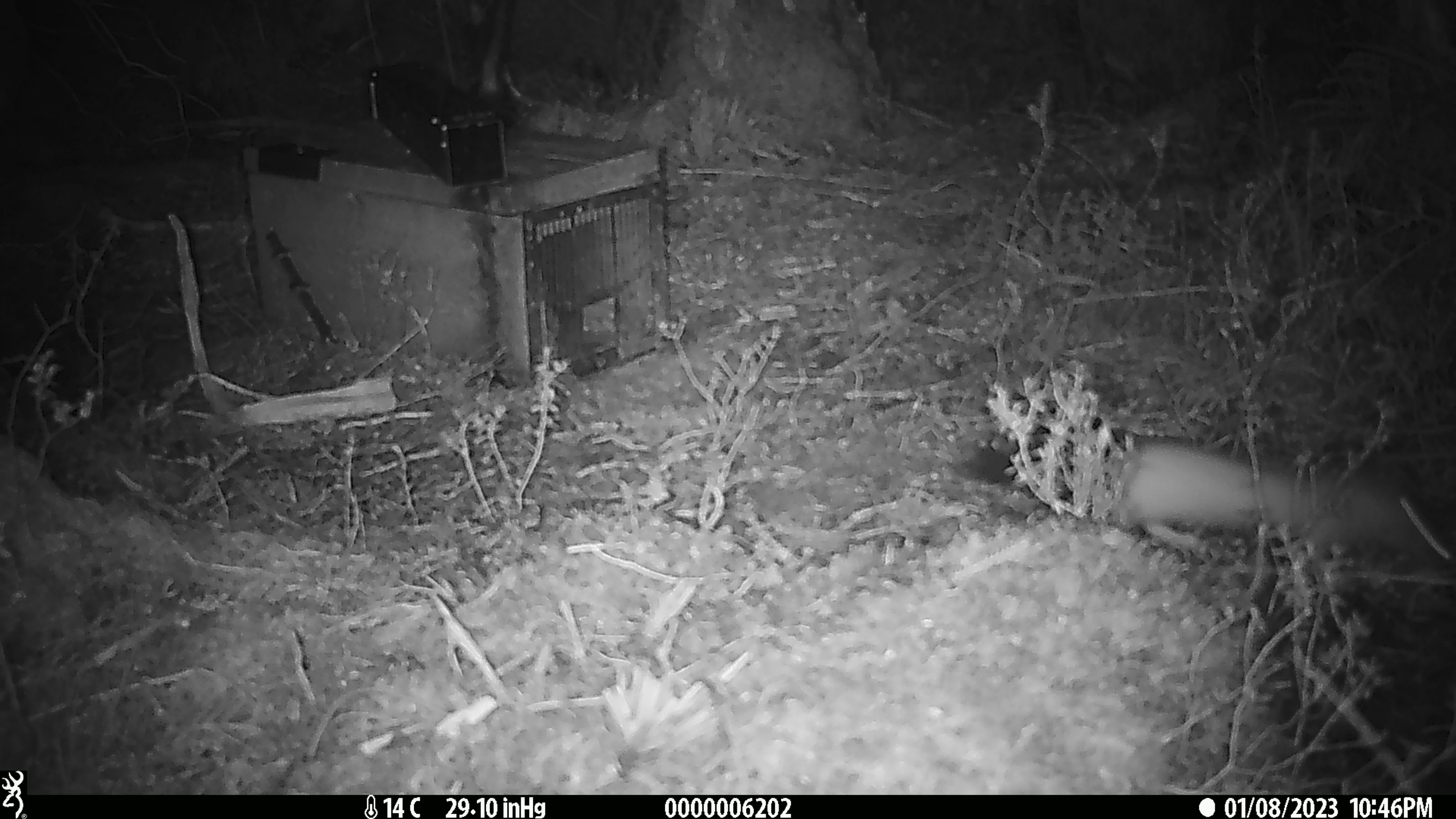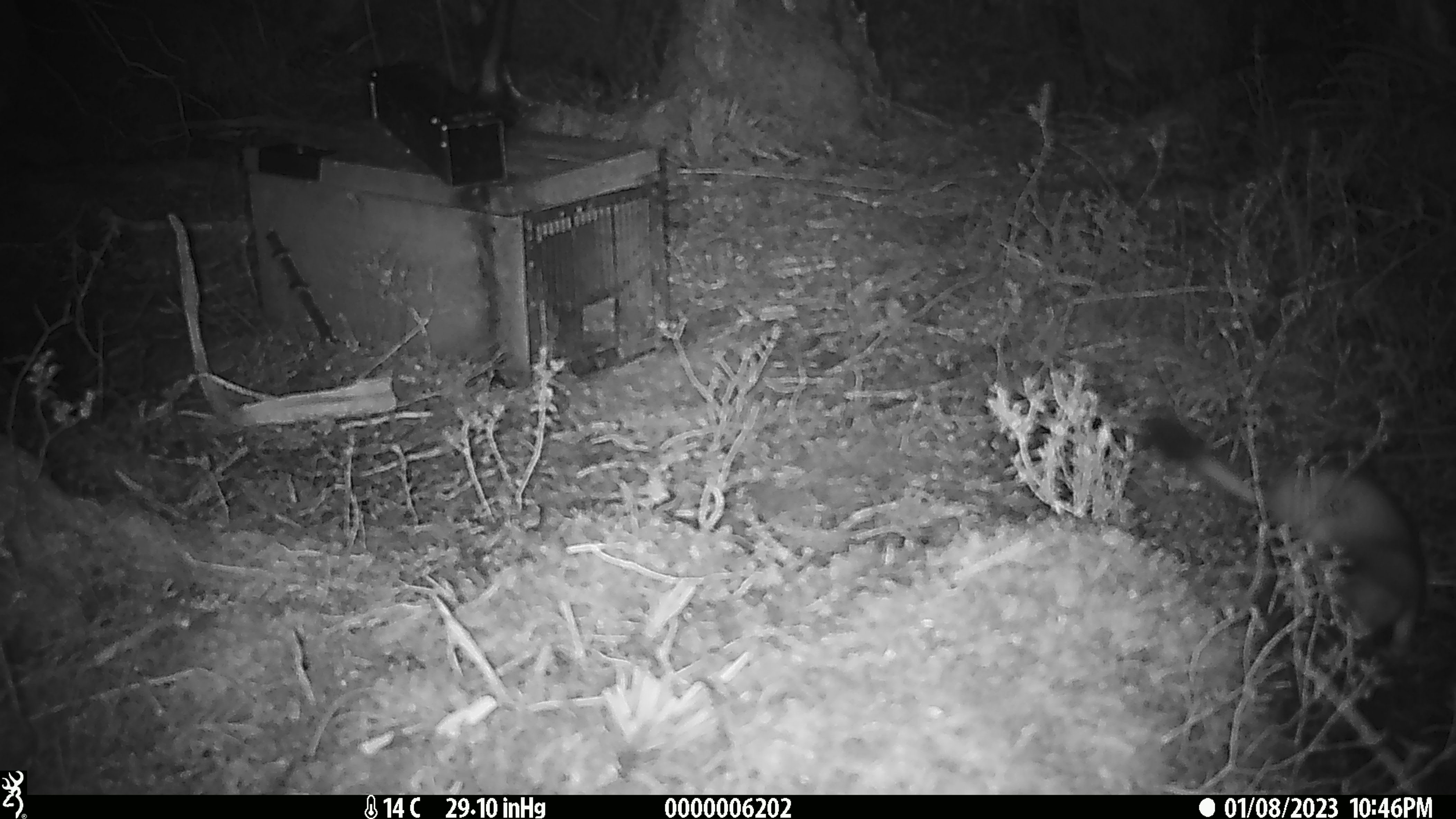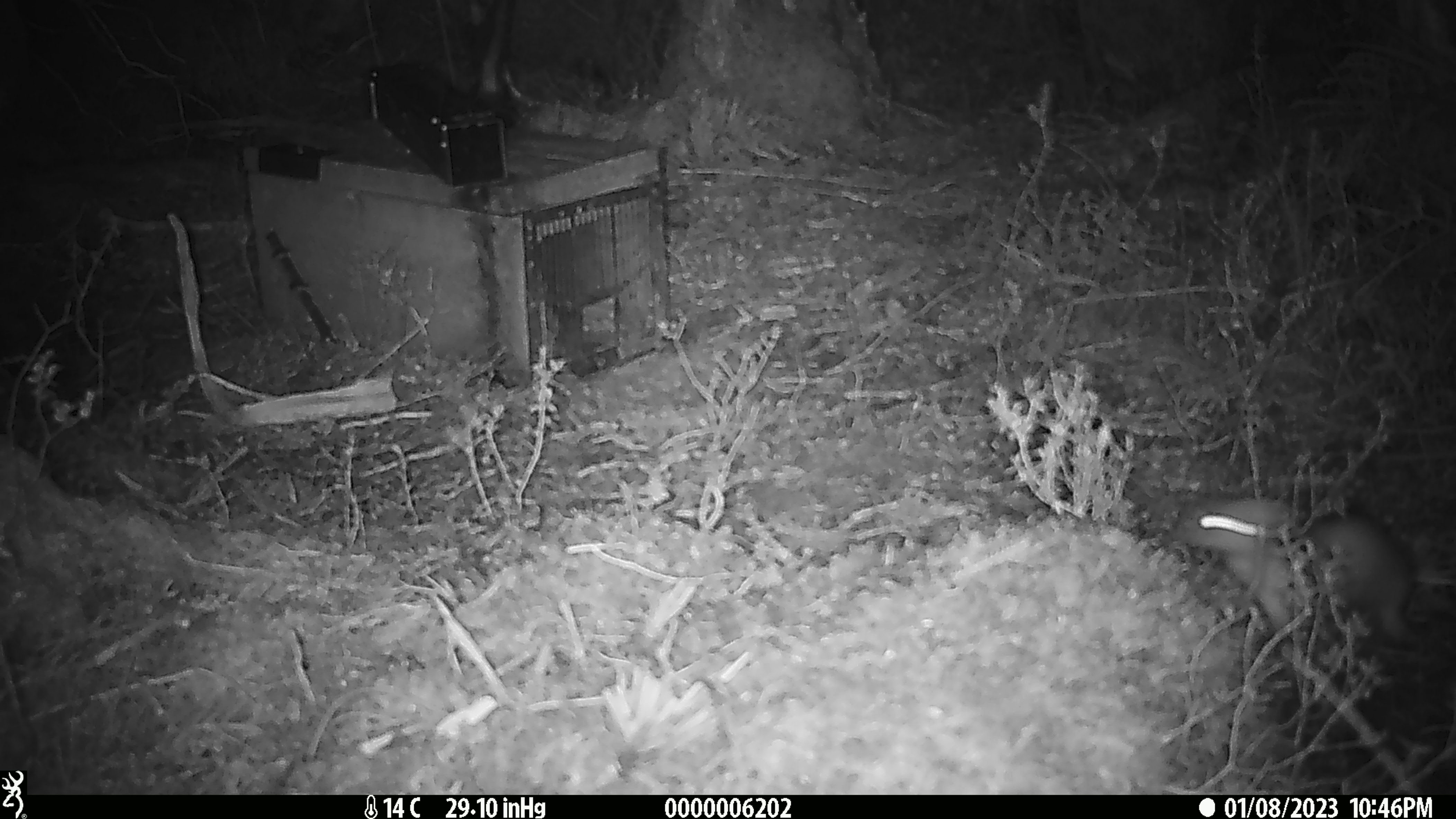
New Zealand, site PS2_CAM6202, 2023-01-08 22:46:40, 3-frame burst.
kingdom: Animalia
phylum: Chordata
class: Mammalia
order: Carnivora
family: Mustelidae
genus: Mustela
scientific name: Mustela erminea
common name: stoat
Stoat (Mustela erminea).